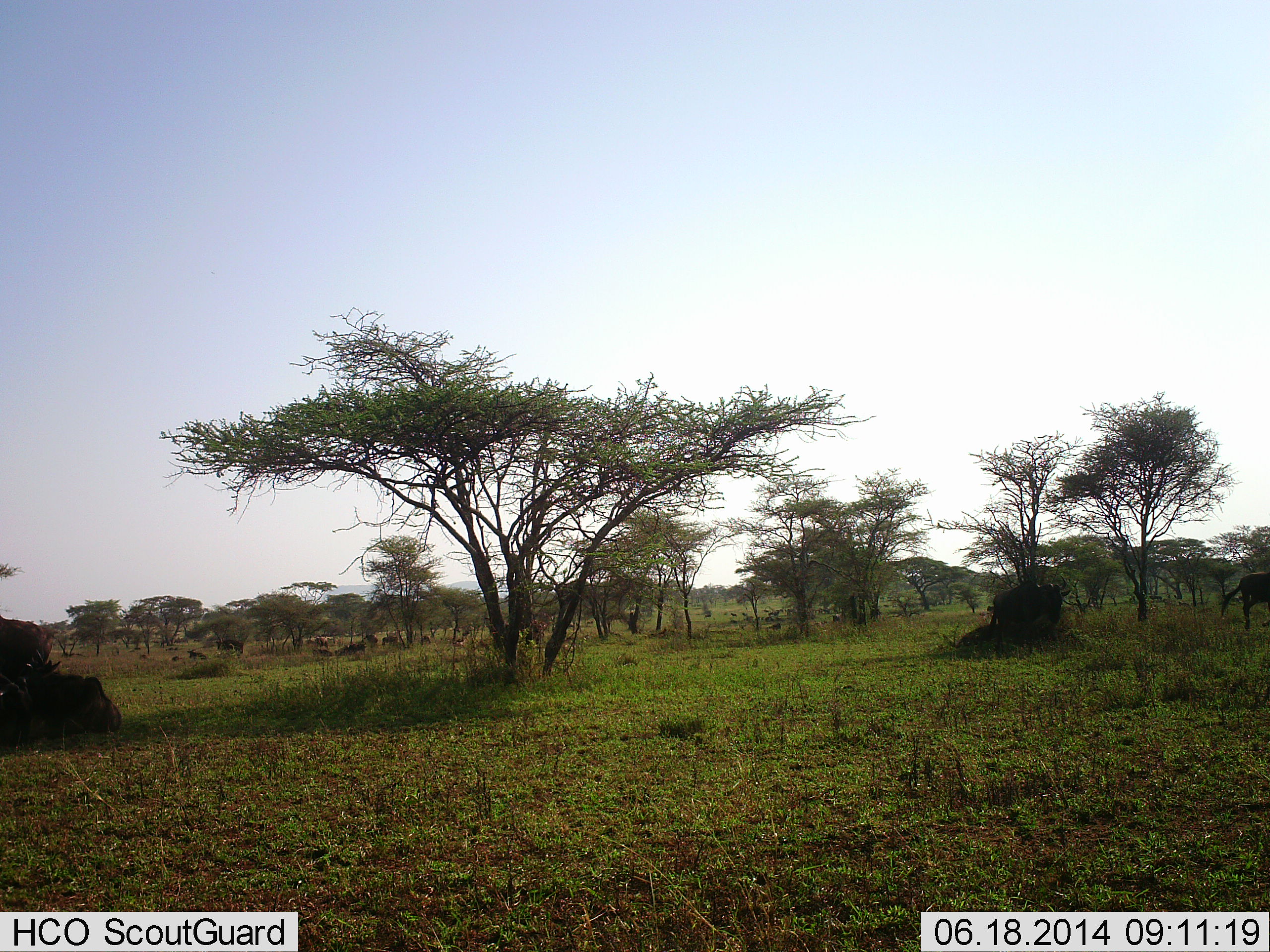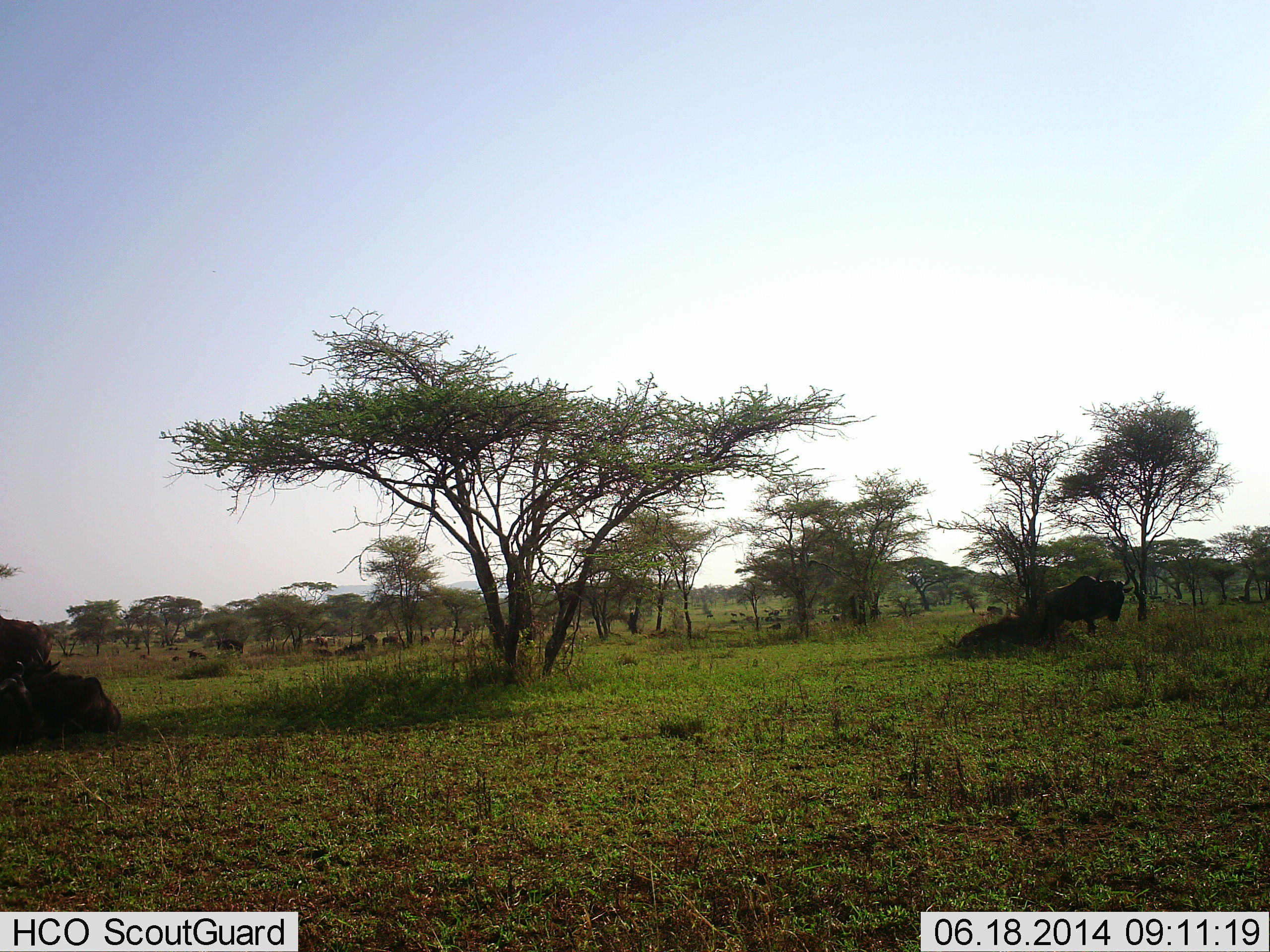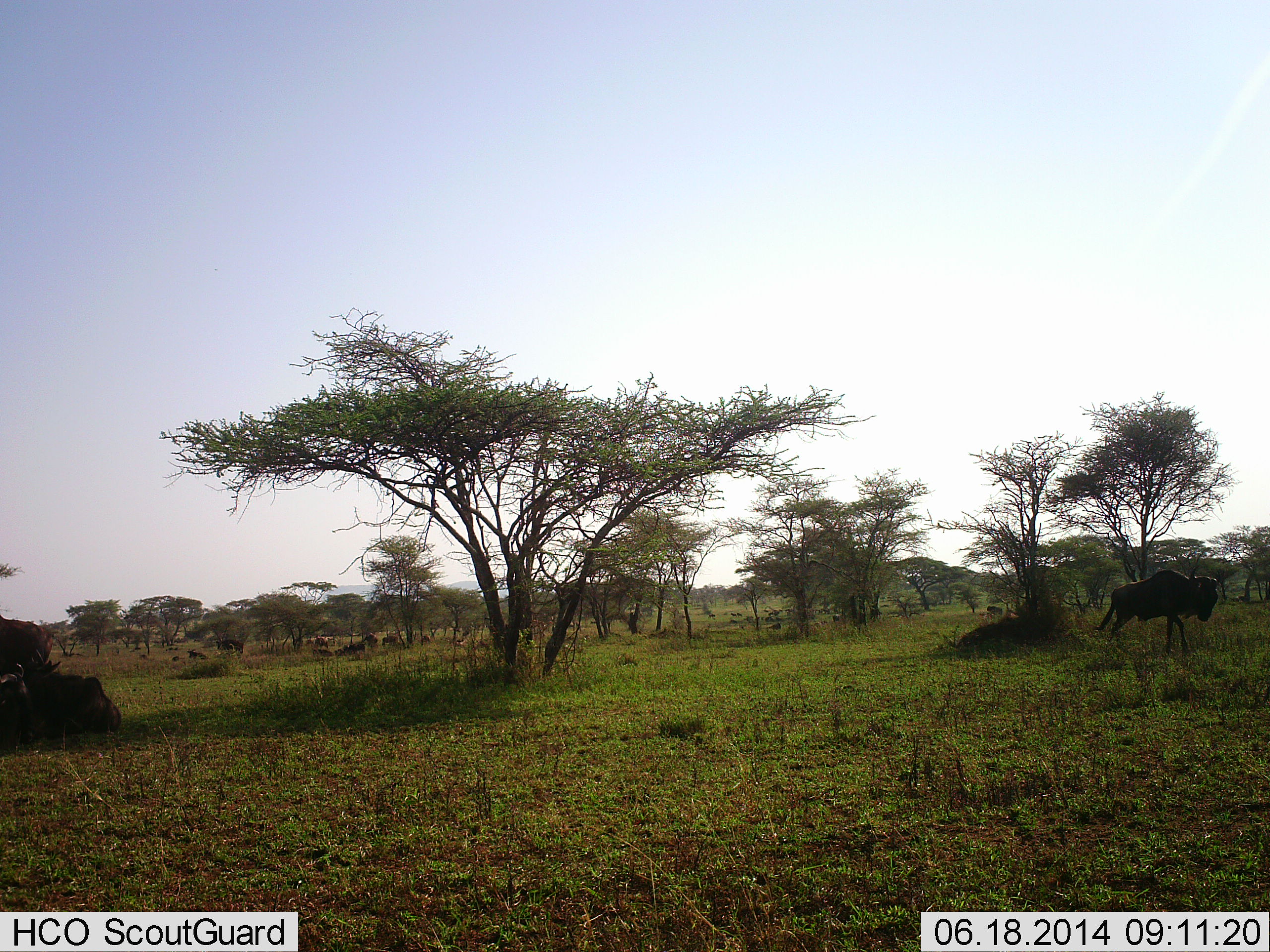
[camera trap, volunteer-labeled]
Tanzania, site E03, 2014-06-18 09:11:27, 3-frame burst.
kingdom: Animalia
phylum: Chordata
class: Mammalia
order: Artiodactyla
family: Bovidae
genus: Connochaetes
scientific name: Connochaetes taurinus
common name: blue wildebeest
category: wildebeest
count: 3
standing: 30%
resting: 40%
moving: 100%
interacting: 0%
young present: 0%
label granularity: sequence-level